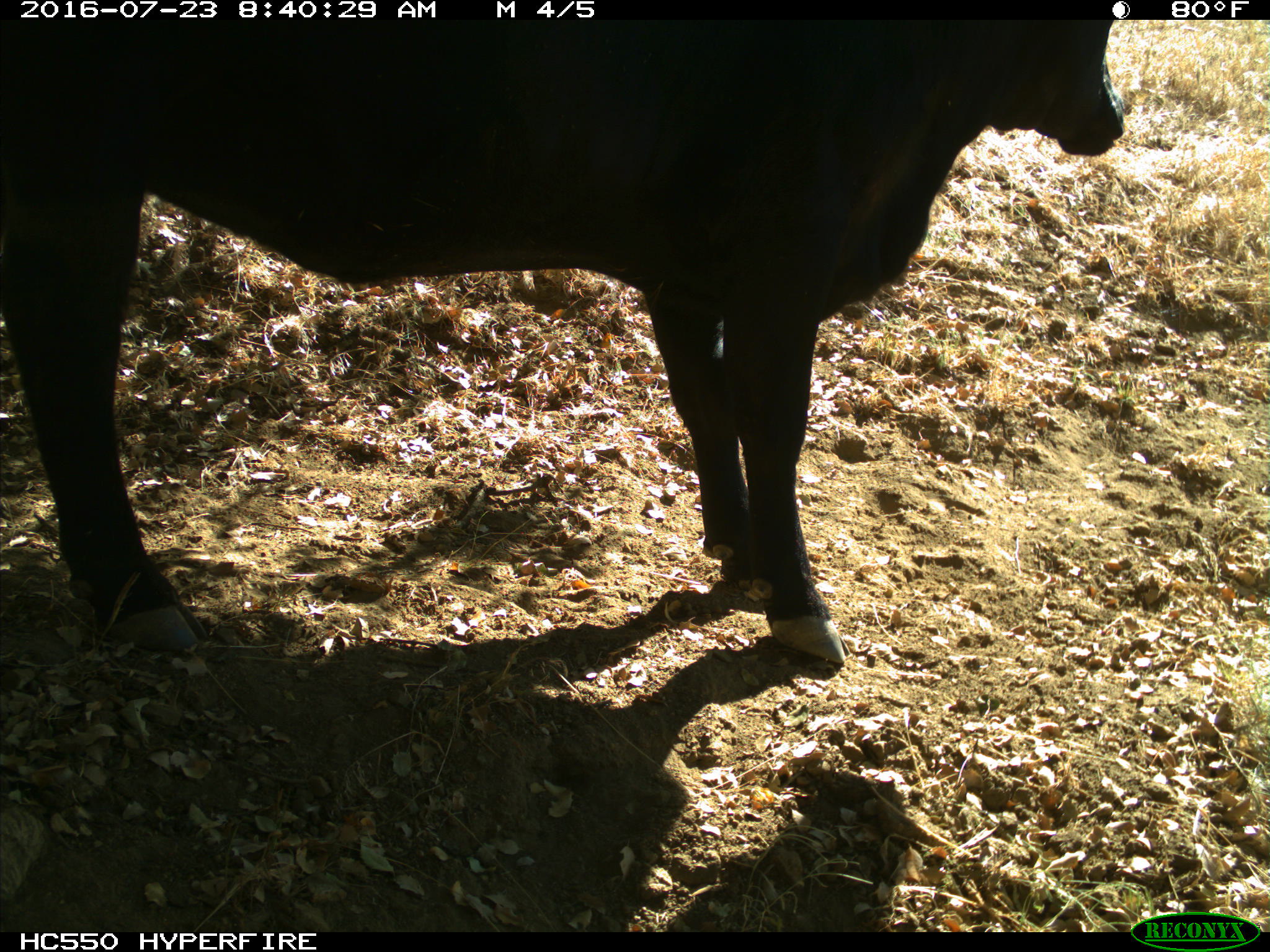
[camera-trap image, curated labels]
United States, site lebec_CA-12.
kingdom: Animalia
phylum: Chordata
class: Mammalia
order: Artiodactyla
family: Bovidae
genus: Bos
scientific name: Bos taurus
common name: domestic cow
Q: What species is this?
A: Bos taurus (domestic cow).